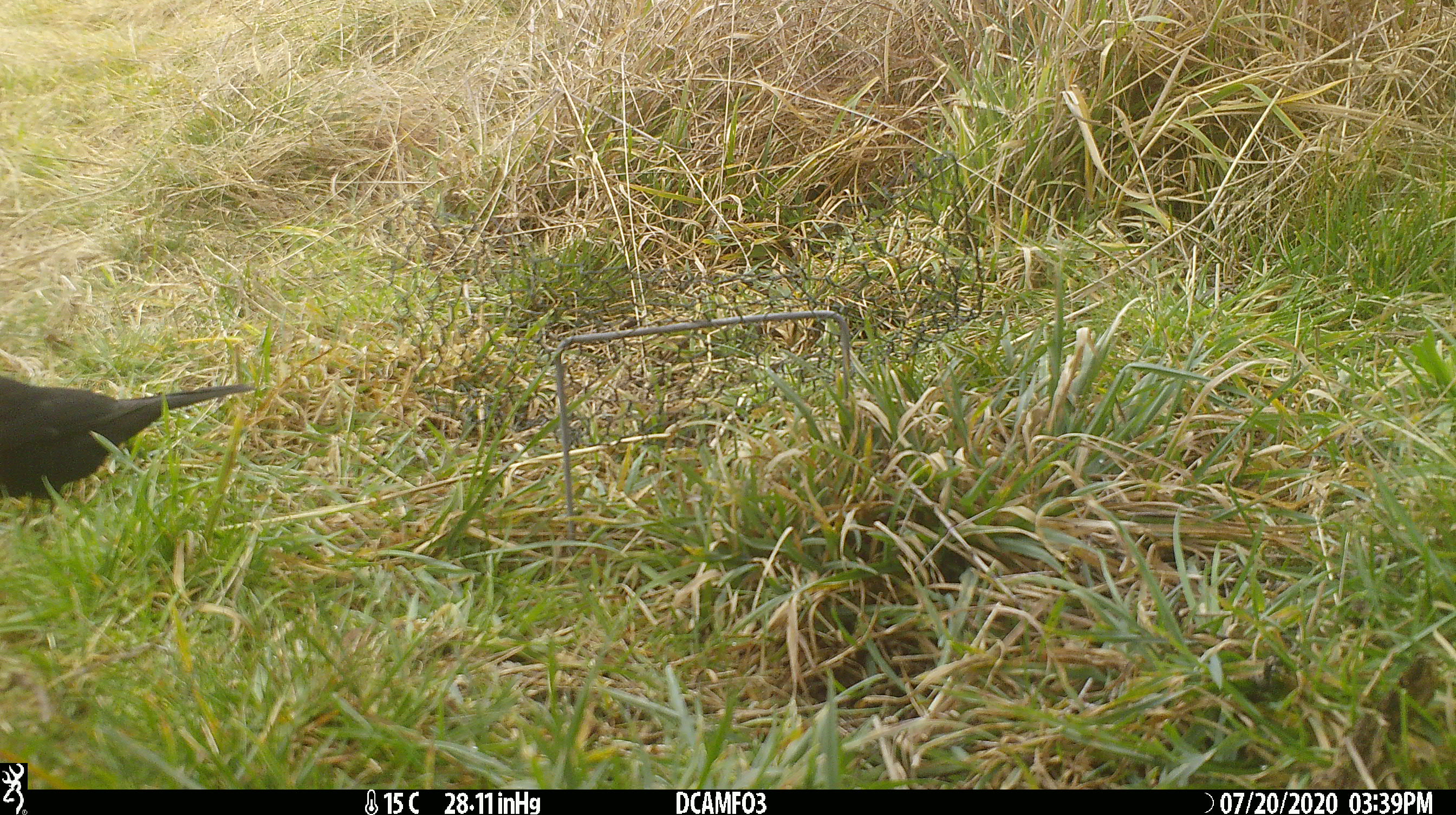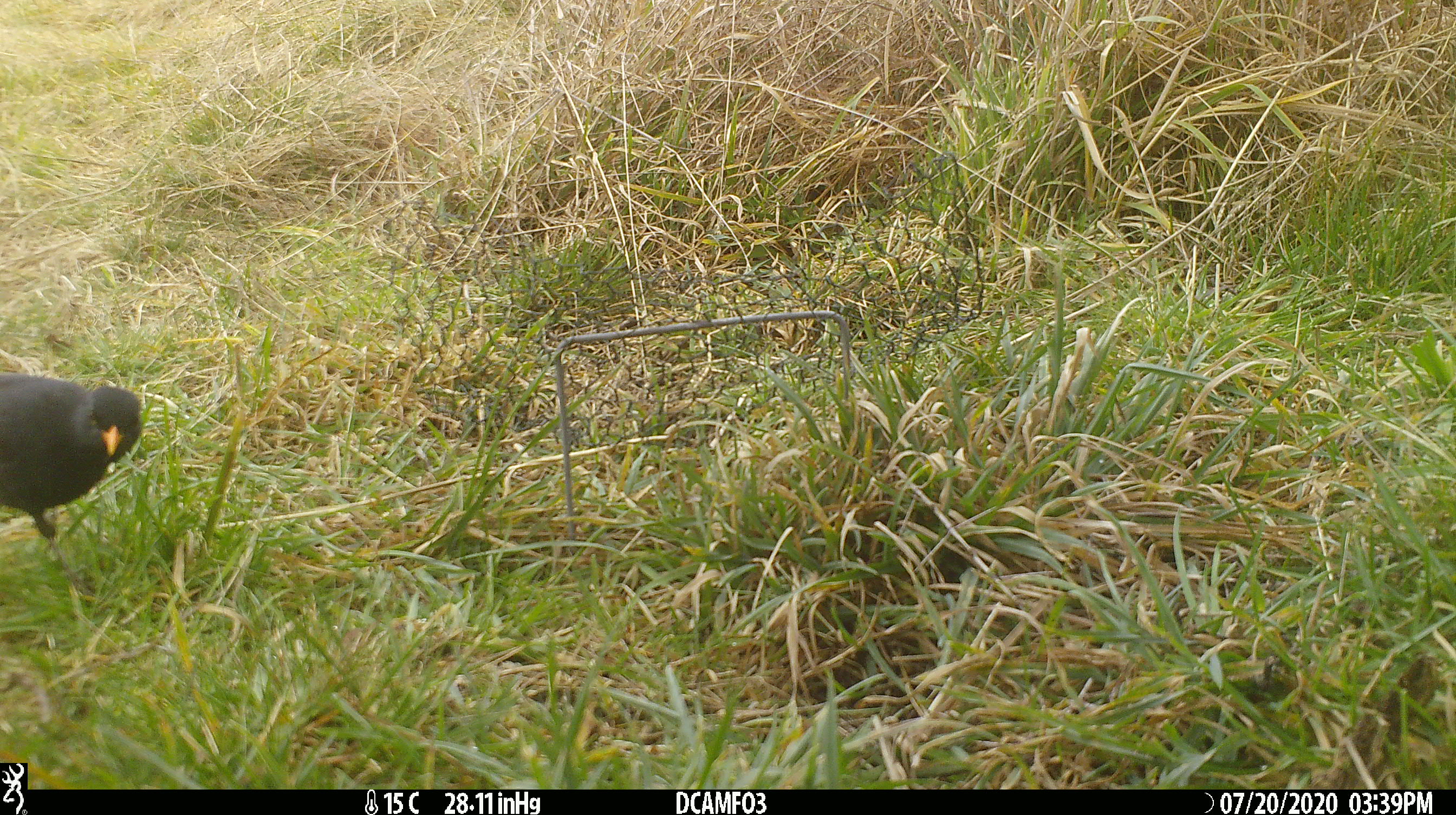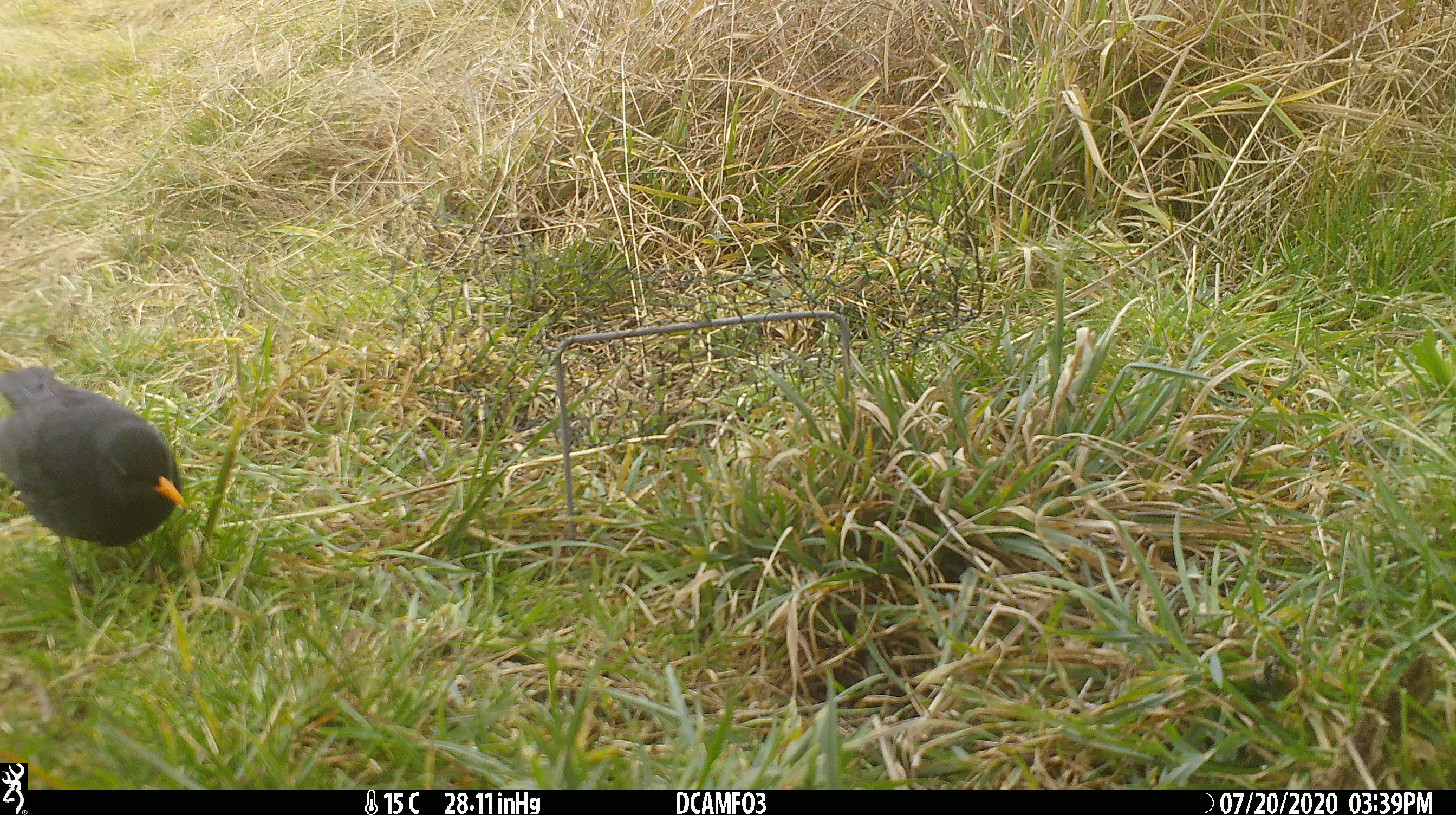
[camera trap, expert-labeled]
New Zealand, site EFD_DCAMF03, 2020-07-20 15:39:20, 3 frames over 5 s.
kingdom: Animalia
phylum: Chordata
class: Aves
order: Passeriformes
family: Turdidae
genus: Turdus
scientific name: Turdus merula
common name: eurasian blackbird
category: blackbird